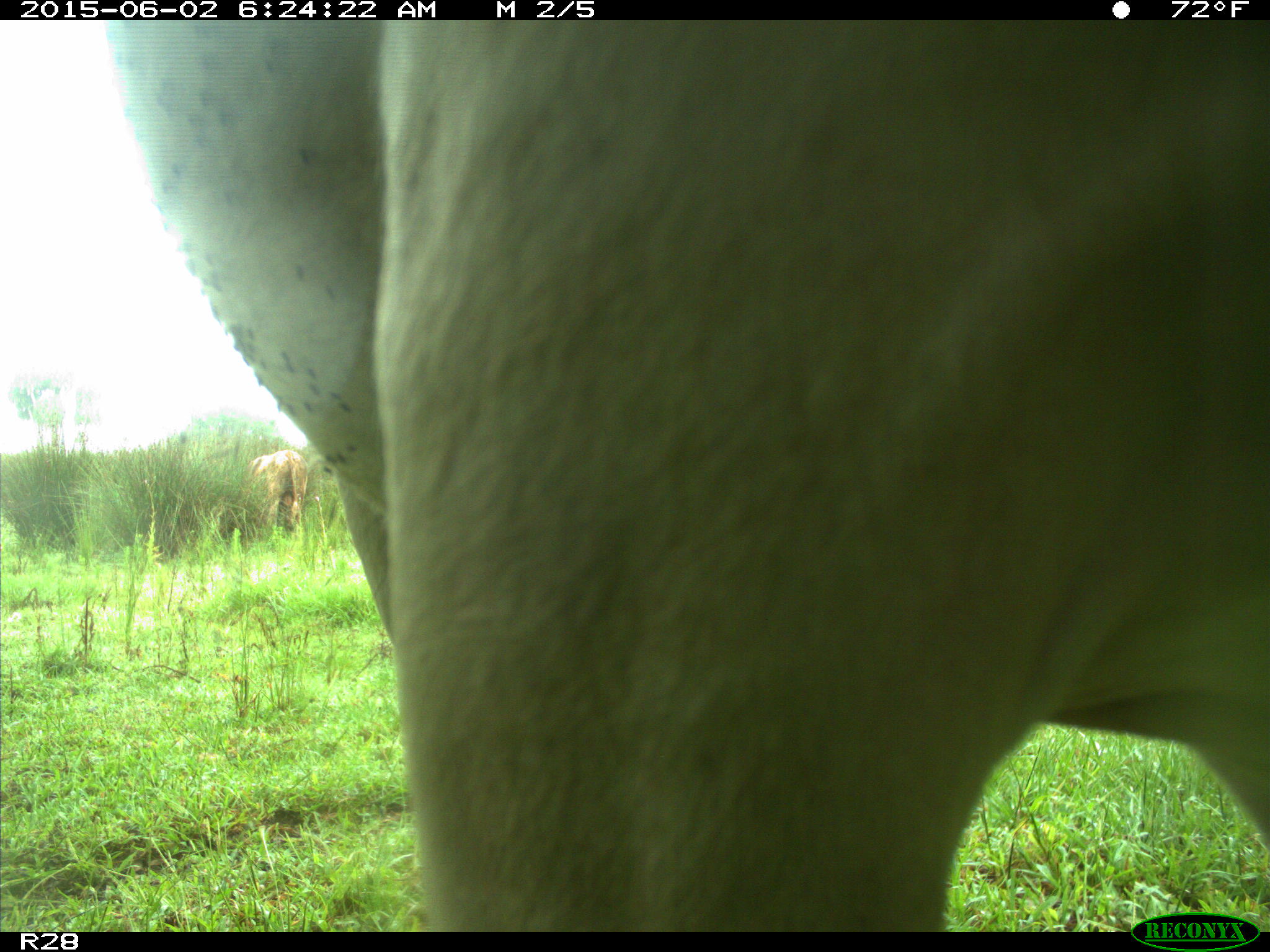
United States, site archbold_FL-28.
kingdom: Animalia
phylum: Chordata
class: Mammalia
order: Artiodactyla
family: Bovidae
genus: Bos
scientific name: Bos taurus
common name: domestic cow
Bos taurus (domestic cow).